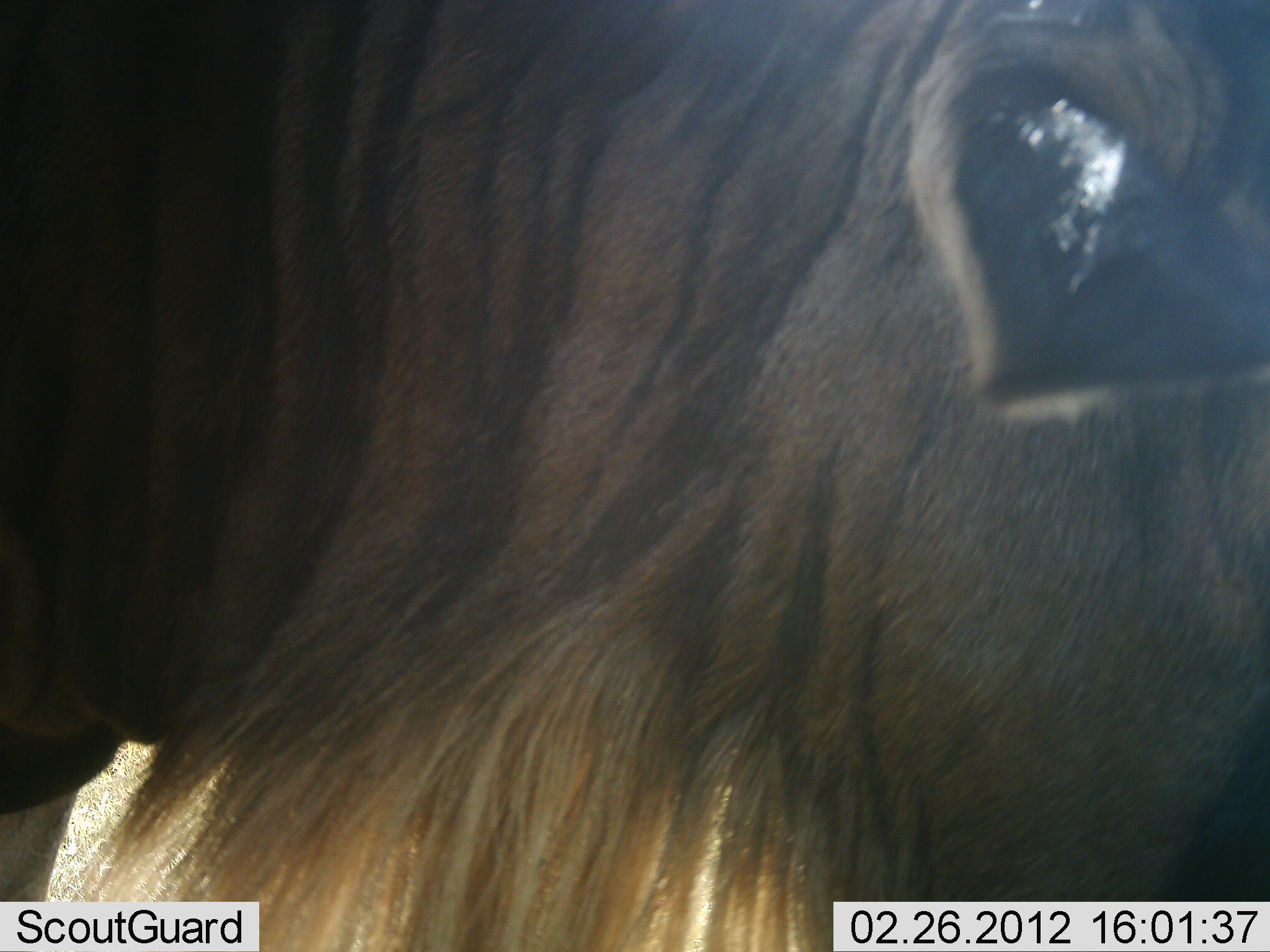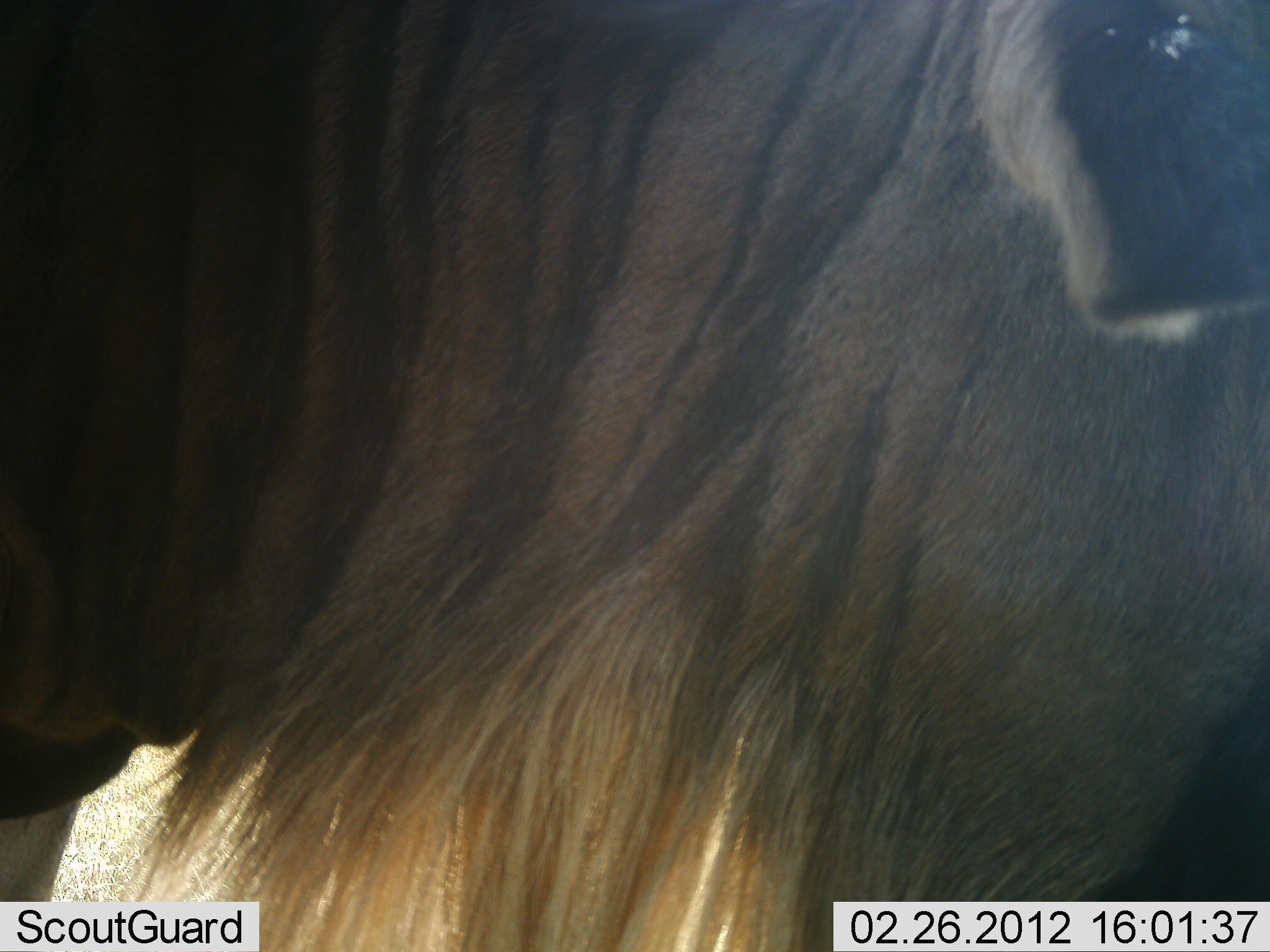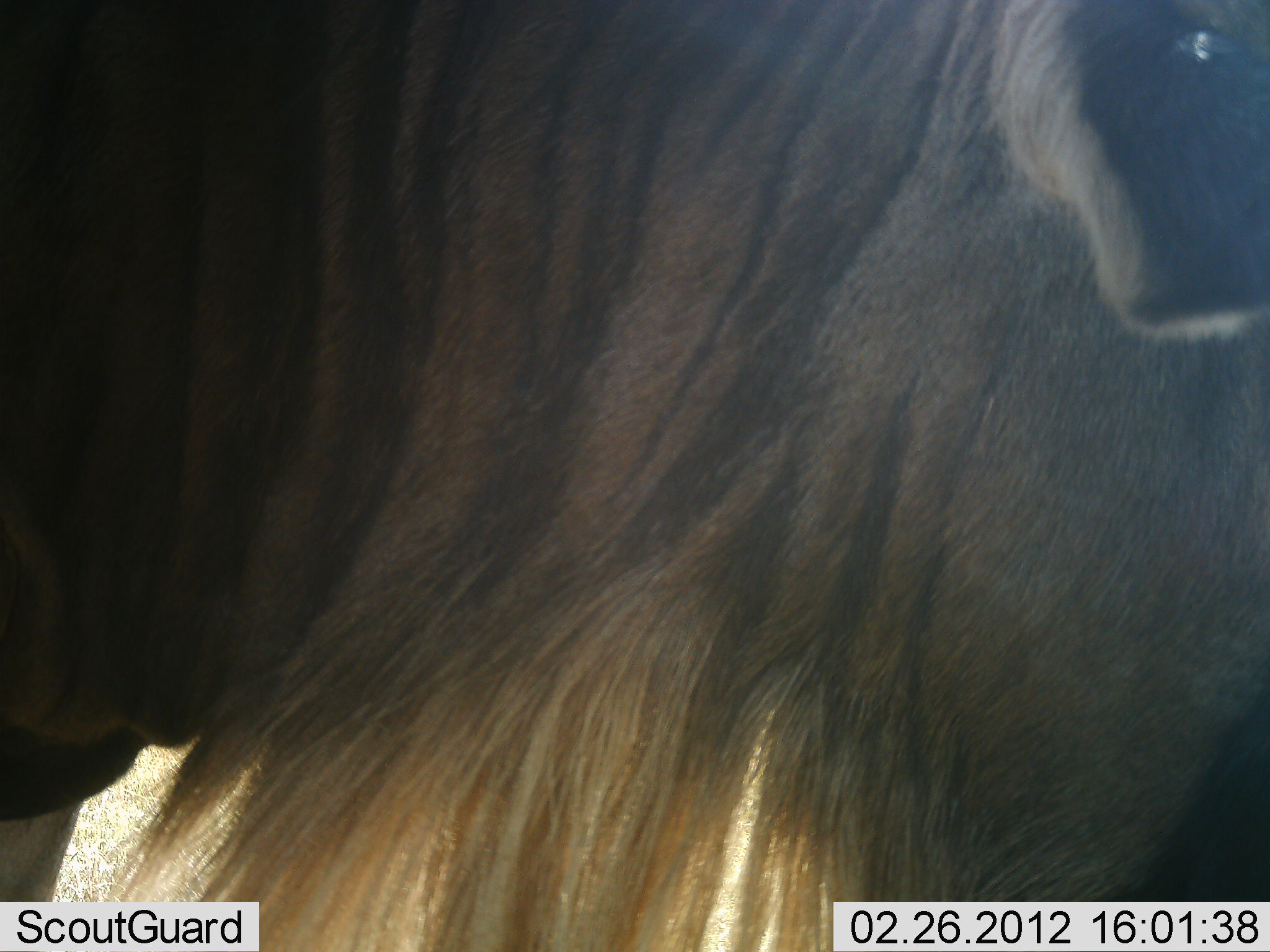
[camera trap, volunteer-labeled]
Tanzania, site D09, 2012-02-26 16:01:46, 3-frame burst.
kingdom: Animalia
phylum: Chordata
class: Mammalia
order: Artiodactyla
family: Bovidae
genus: Connochaetes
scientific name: Connochaetes taurinus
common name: blue wildebeest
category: wildebeest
Wildebeest (blue wildebeest) (Connochaetes taurinus), count 1. Behavior (volunteer vote fractions): standing 79%, resting 0%, moving 14%, interacting 0%. Young present (vote fraction): 0%. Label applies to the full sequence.